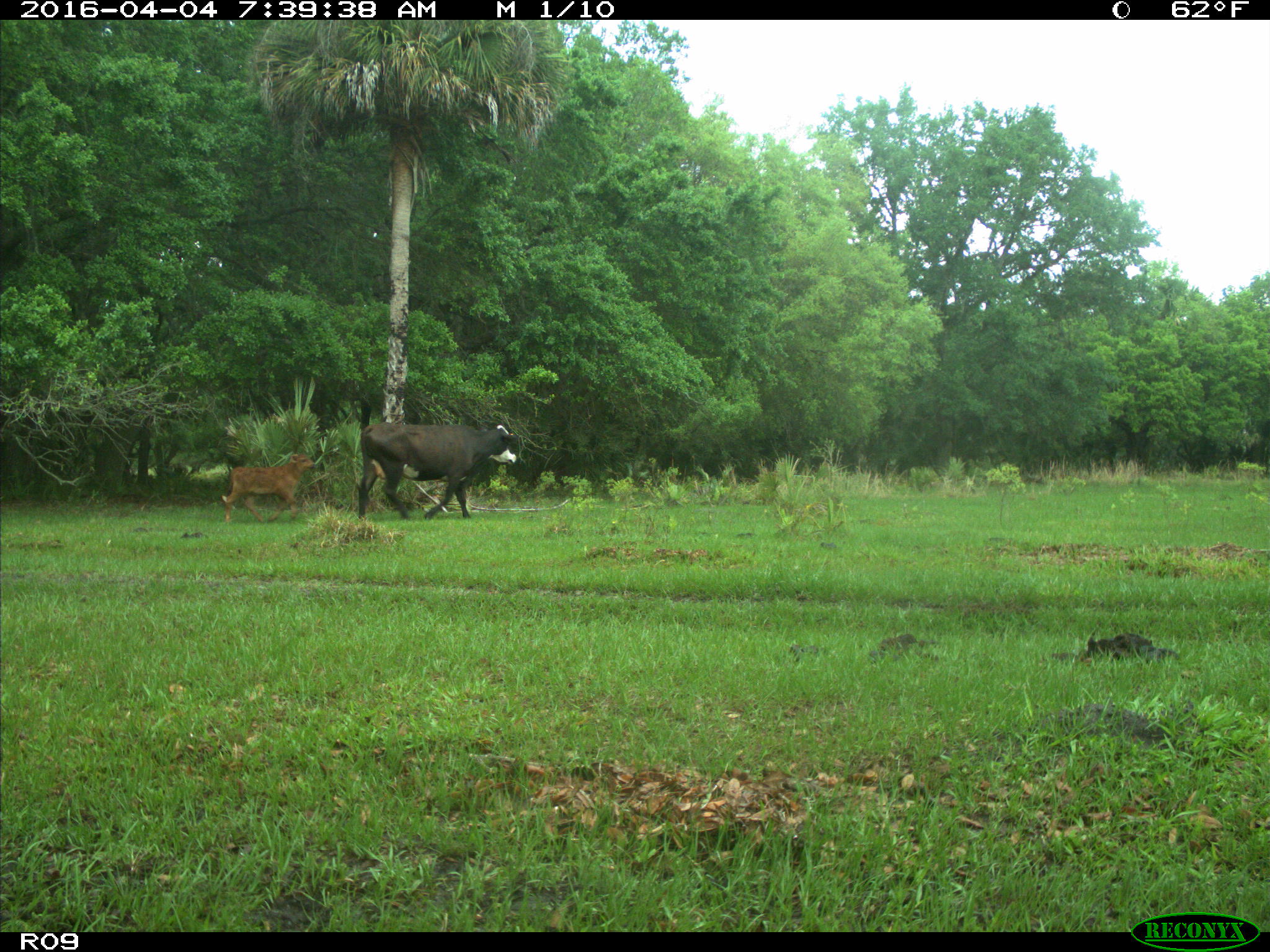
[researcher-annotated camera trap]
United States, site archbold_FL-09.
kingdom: Animalia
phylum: Chordata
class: Mammalia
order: Artiodactyla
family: Bovidae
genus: Bos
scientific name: Bos taurus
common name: domestic cow